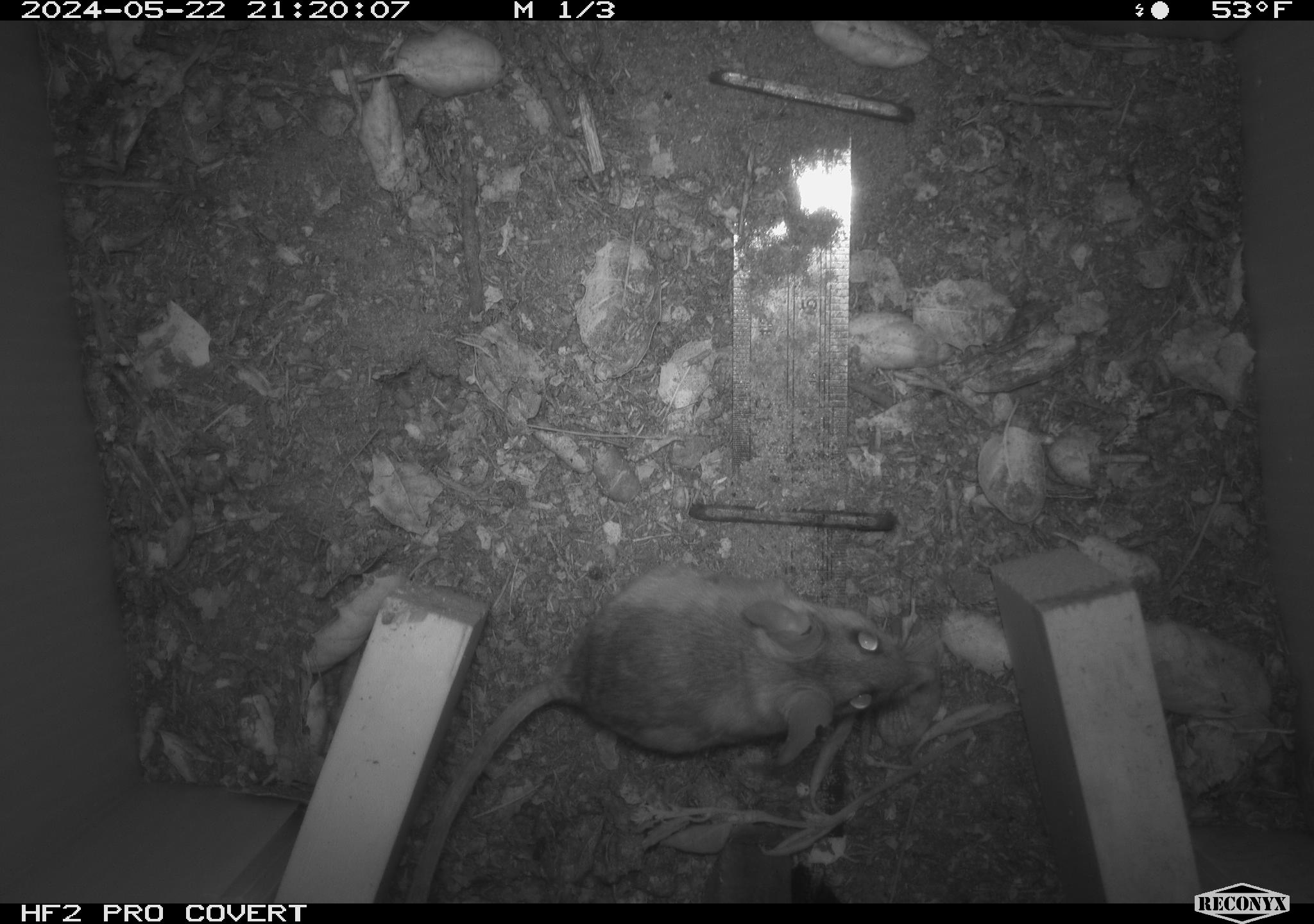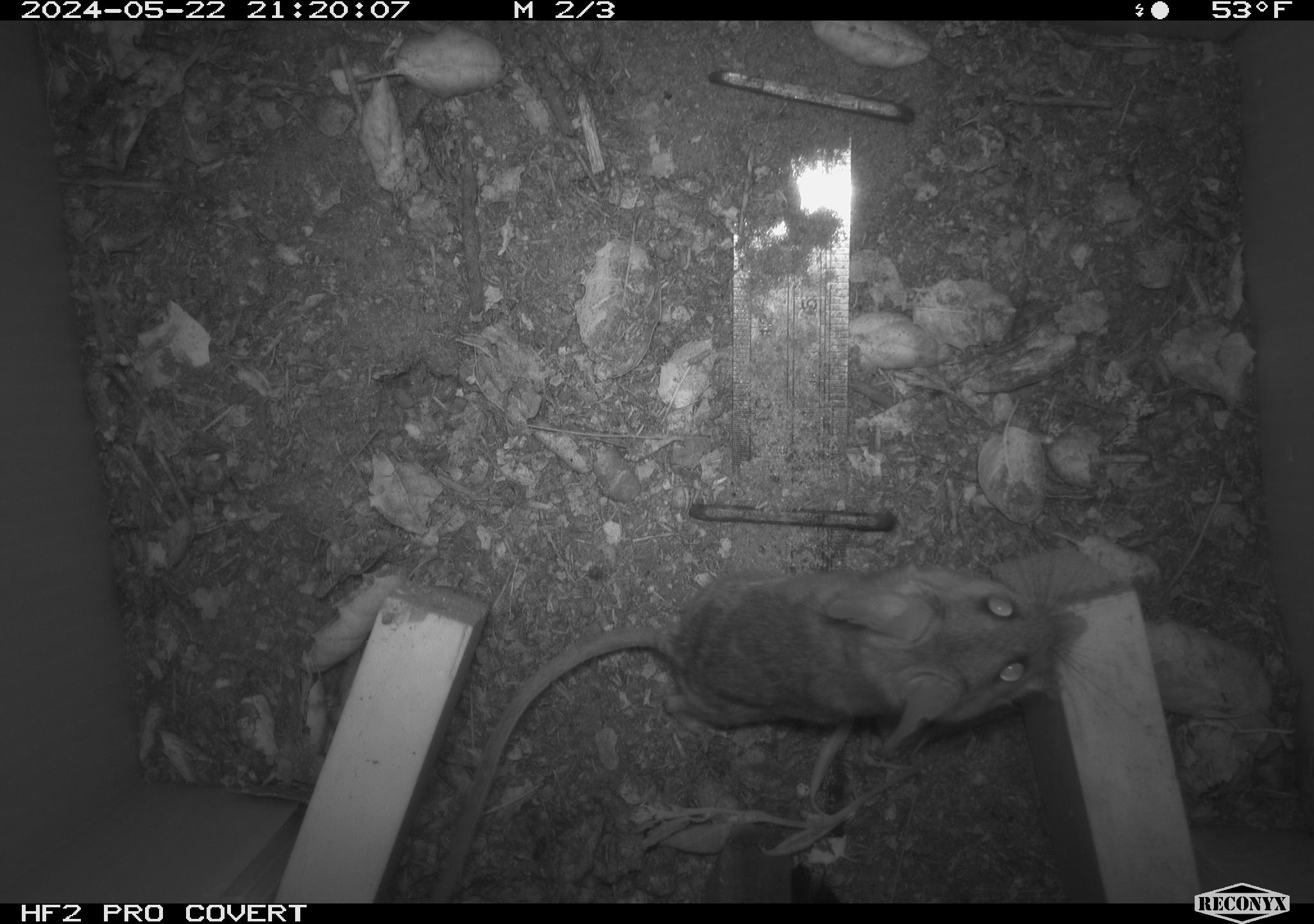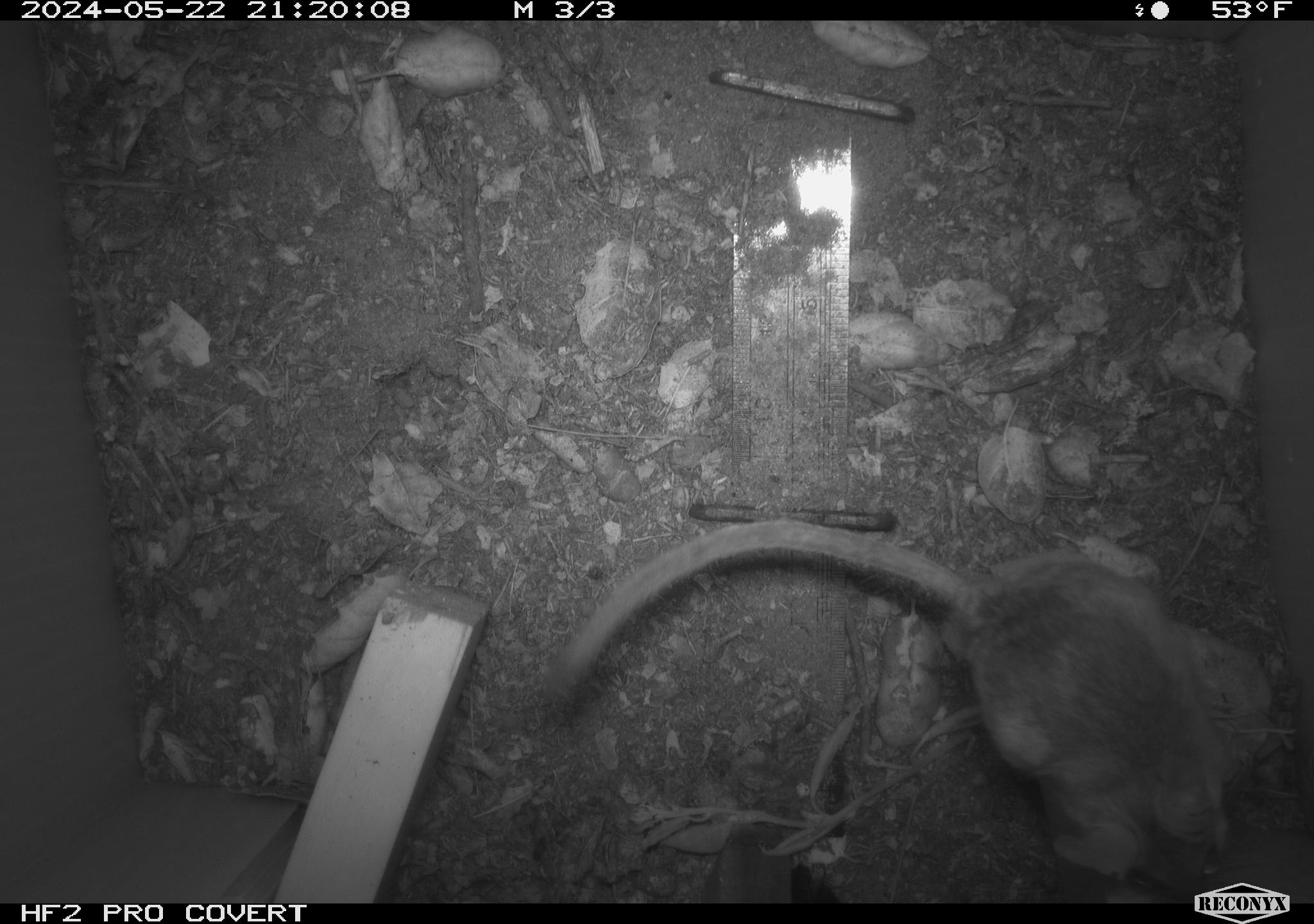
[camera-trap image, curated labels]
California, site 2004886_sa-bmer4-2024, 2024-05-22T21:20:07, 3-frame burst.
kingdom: Animalia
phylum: Chordata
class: Mammalia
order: Rodentia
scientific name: Rodentia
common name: mouse species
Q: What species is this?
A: Mouse species (Rodentia).